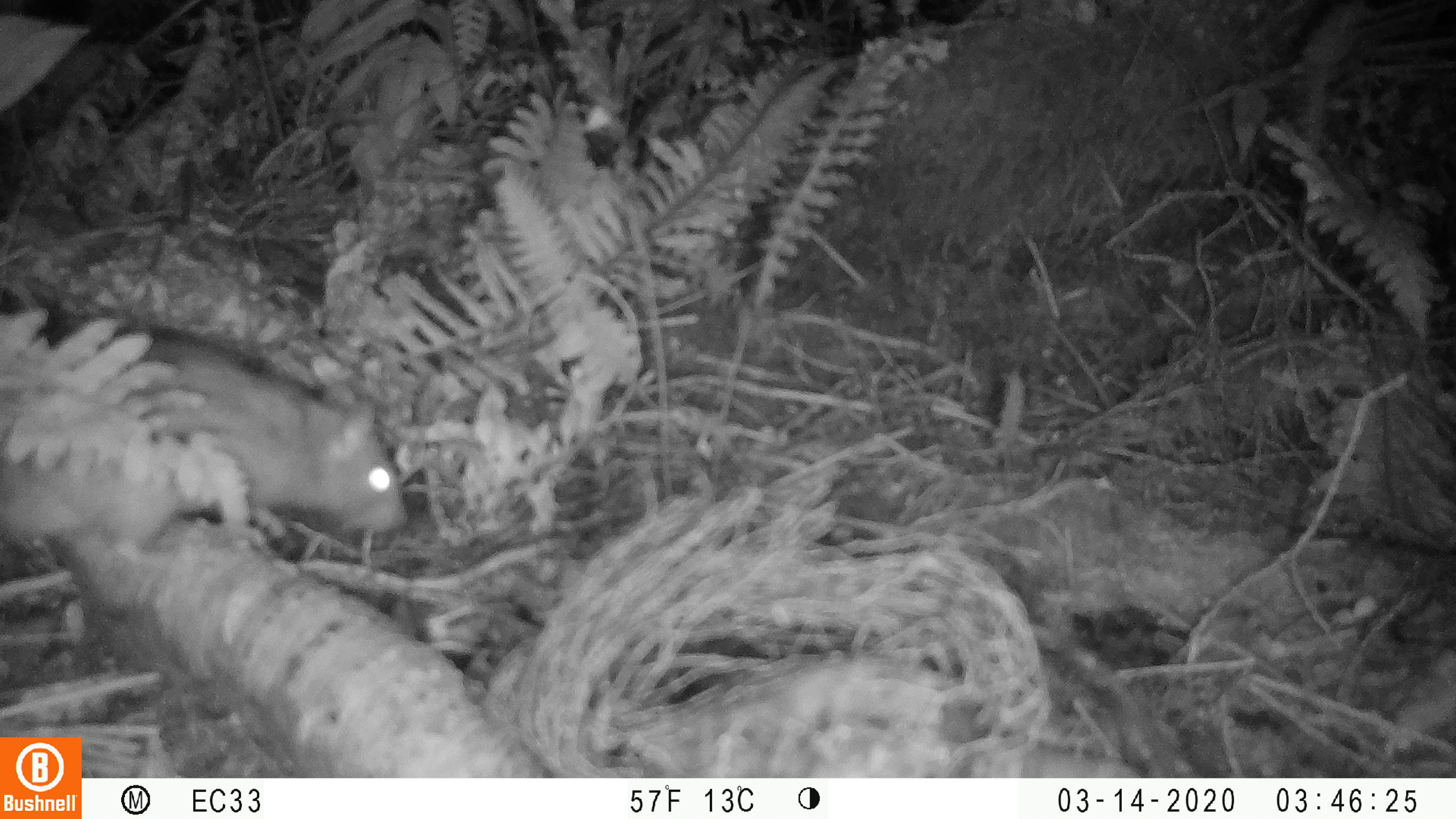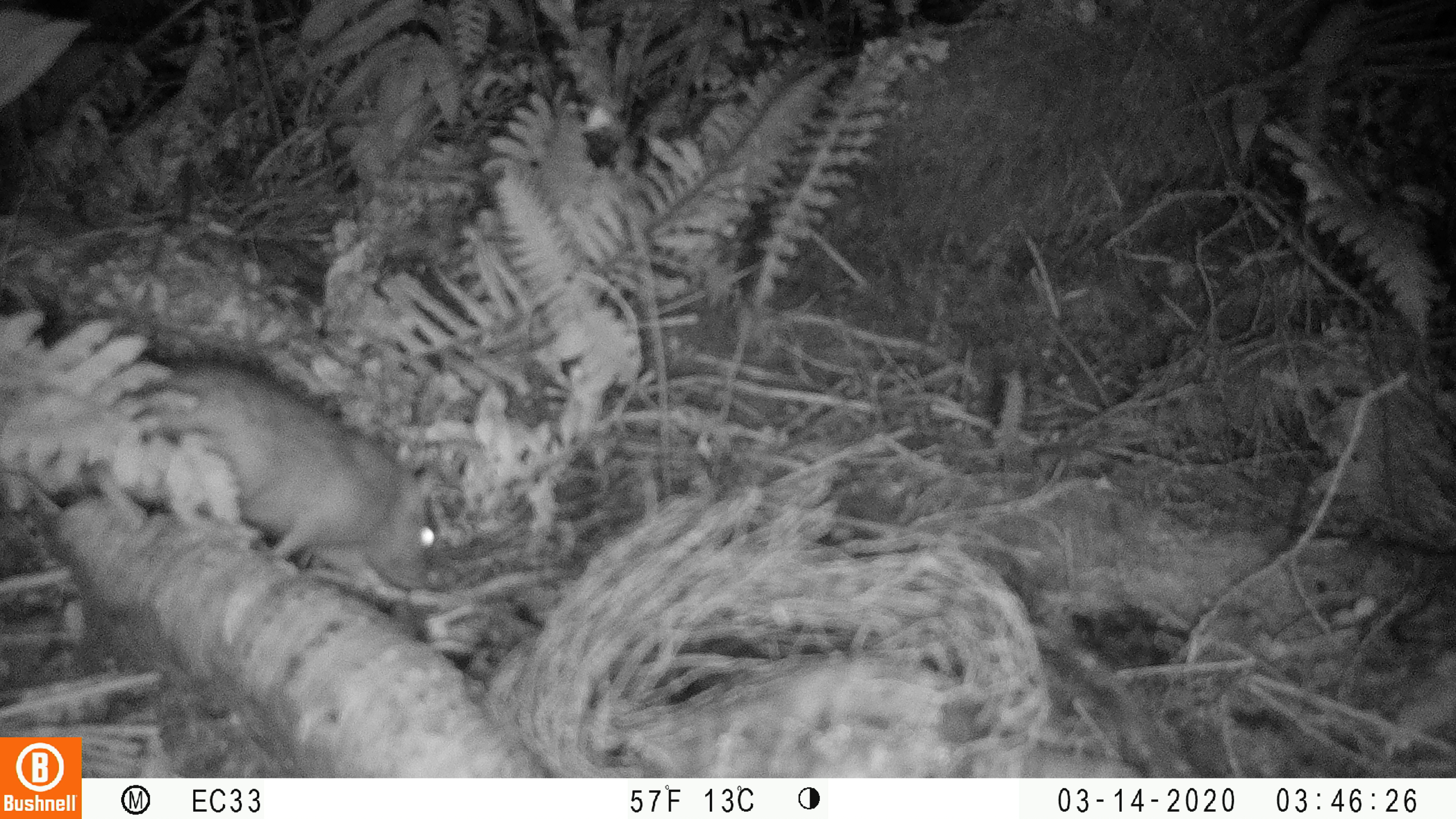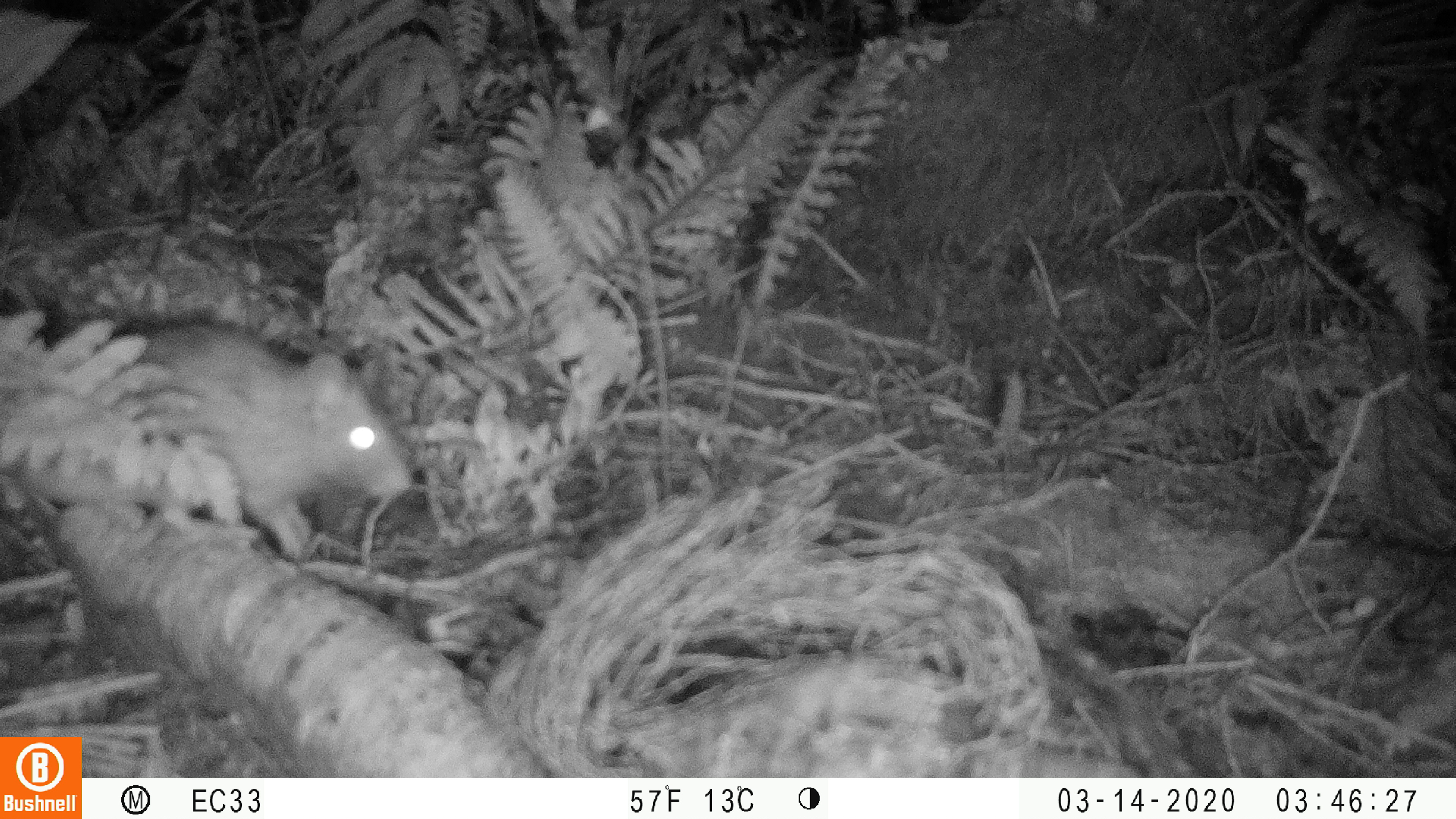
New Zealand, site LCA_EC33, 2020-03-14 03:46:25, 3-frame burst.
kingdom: Animalia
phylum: Chordata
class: Mammalia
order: Rodentia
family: Muridae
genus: Rattus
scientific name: Rattus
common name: rat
Rat (Rattus).